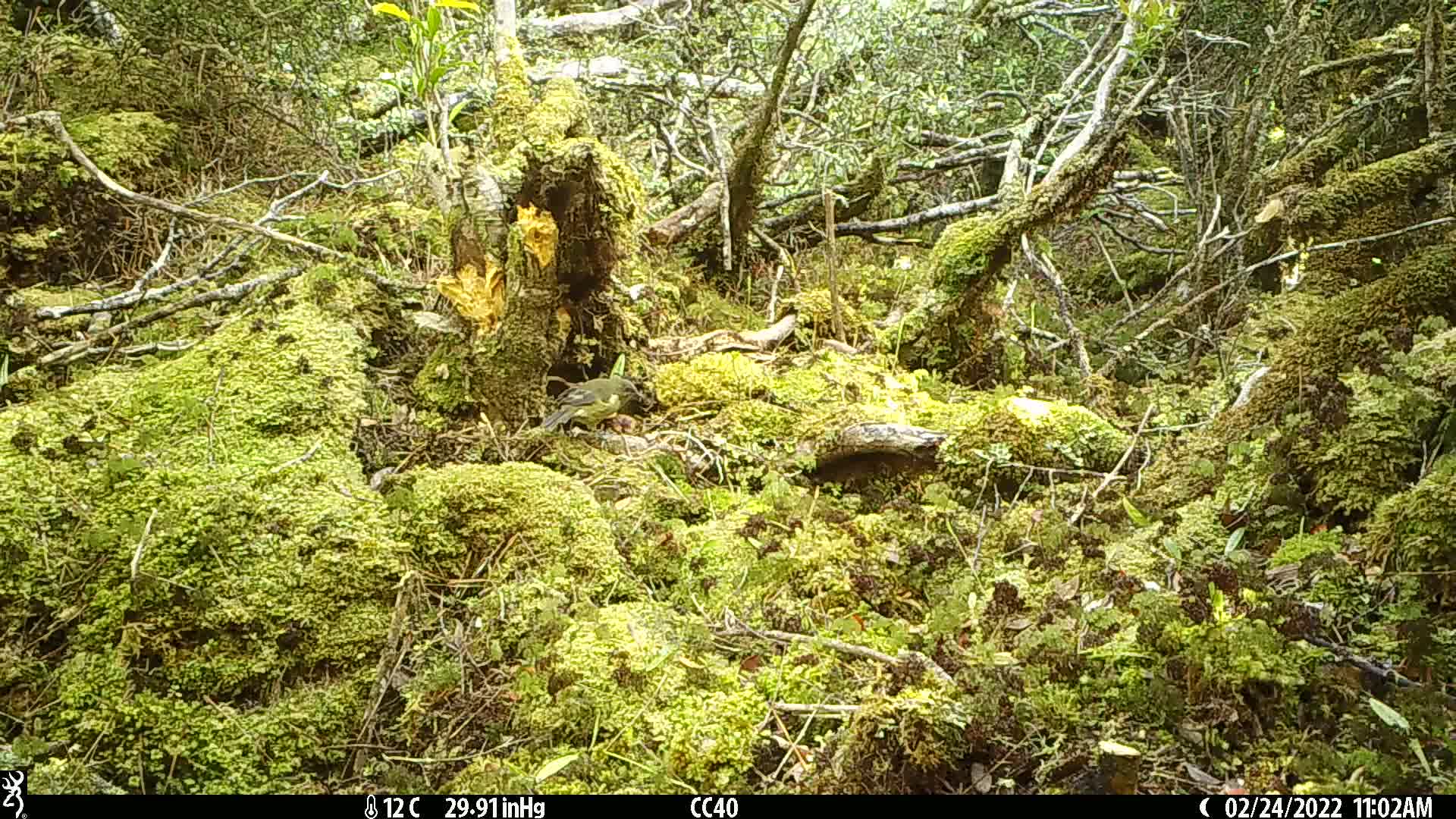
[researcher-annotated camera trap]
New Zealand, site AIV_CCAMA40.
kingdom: Animalia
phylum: Chordata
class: Aves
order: Passeriformes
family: Meliphagidae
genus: Anthornis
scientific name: Anthornis melanura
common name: new zealand bellbird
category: bellbird